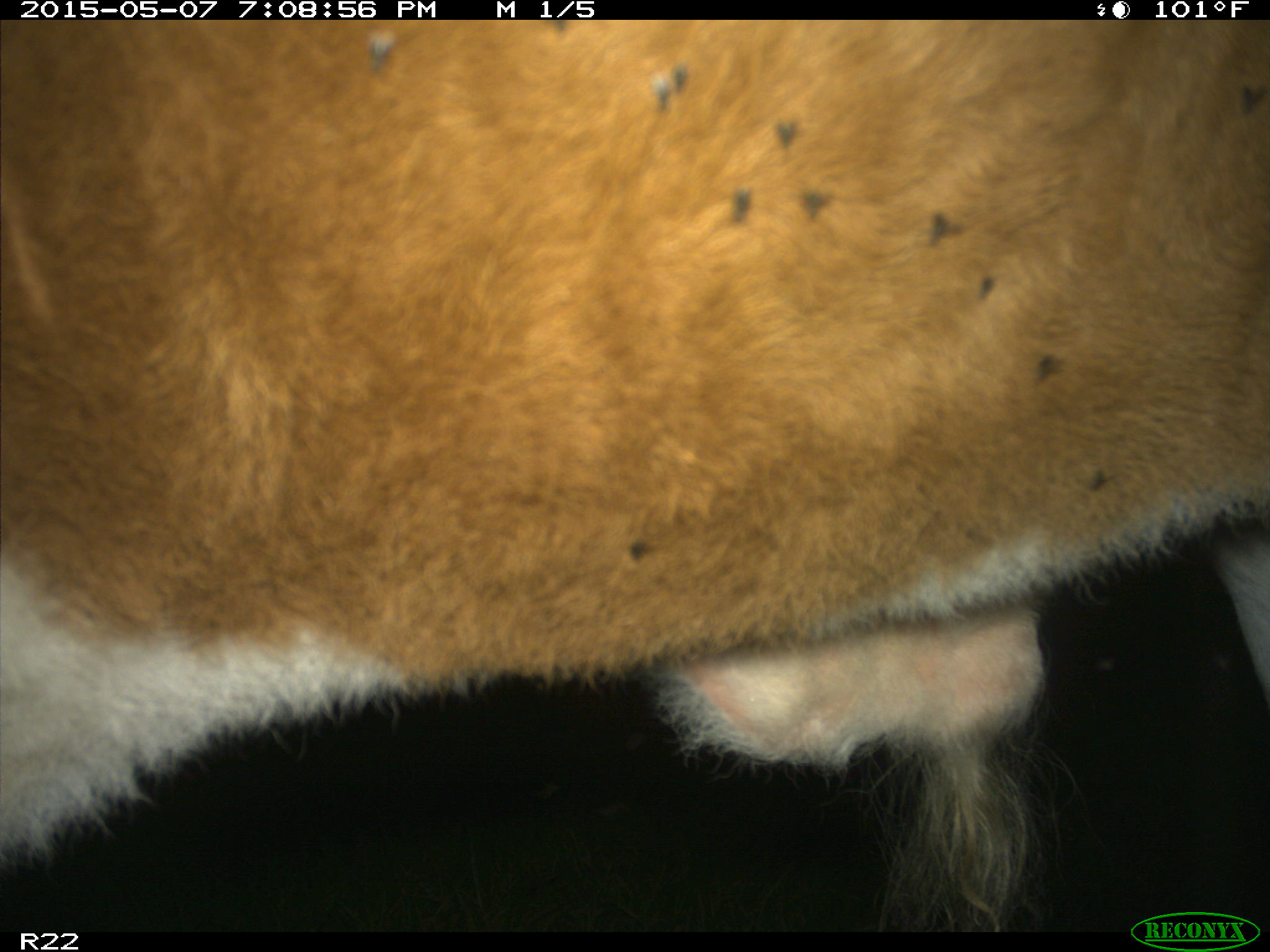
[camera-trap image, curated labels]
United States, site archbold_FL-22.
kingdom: Animalia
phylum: Chordata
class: Mammalia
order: Artiodactyla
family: Bovidae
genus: Bos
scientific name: Bos taurus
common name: domestic cow